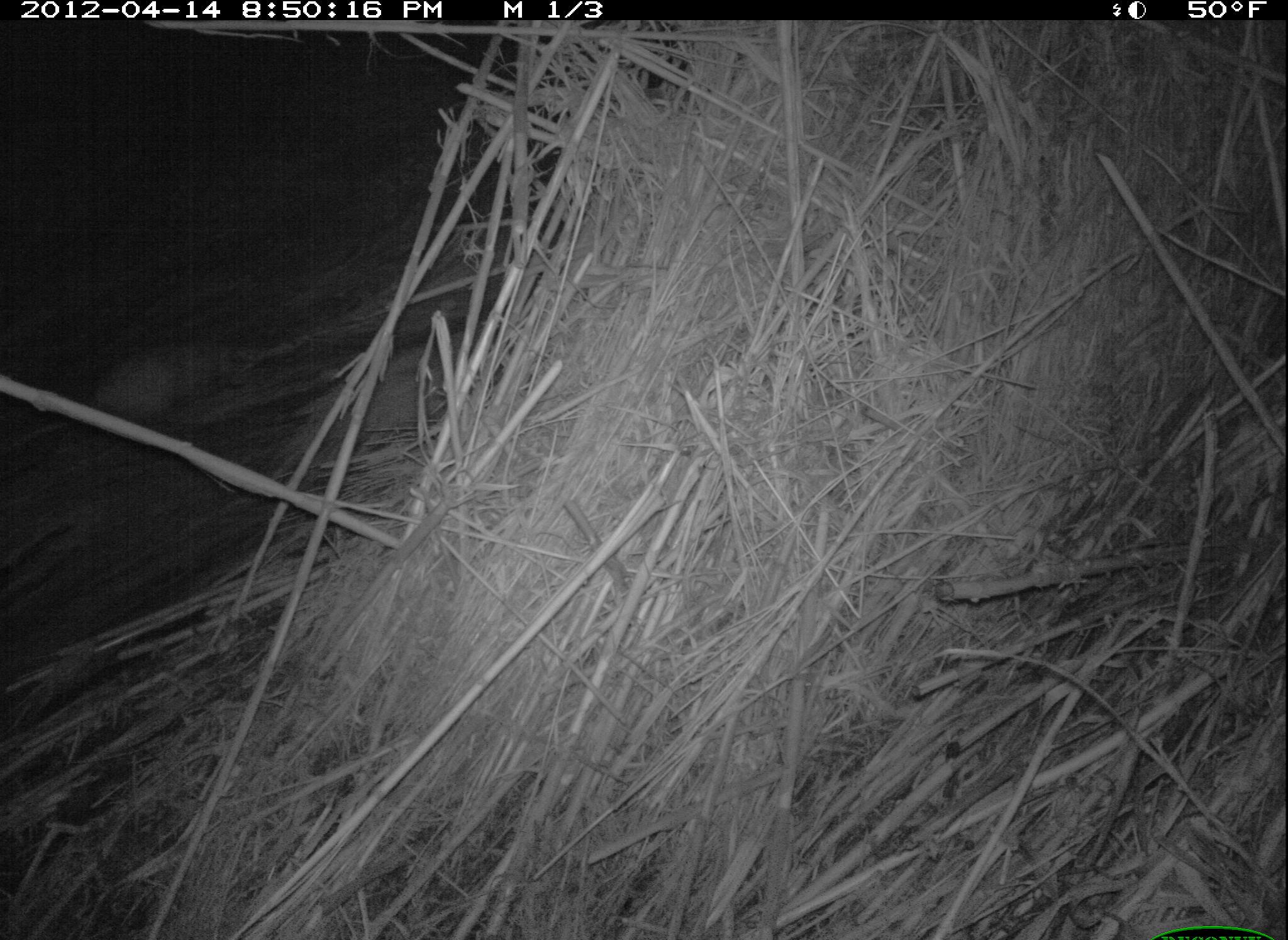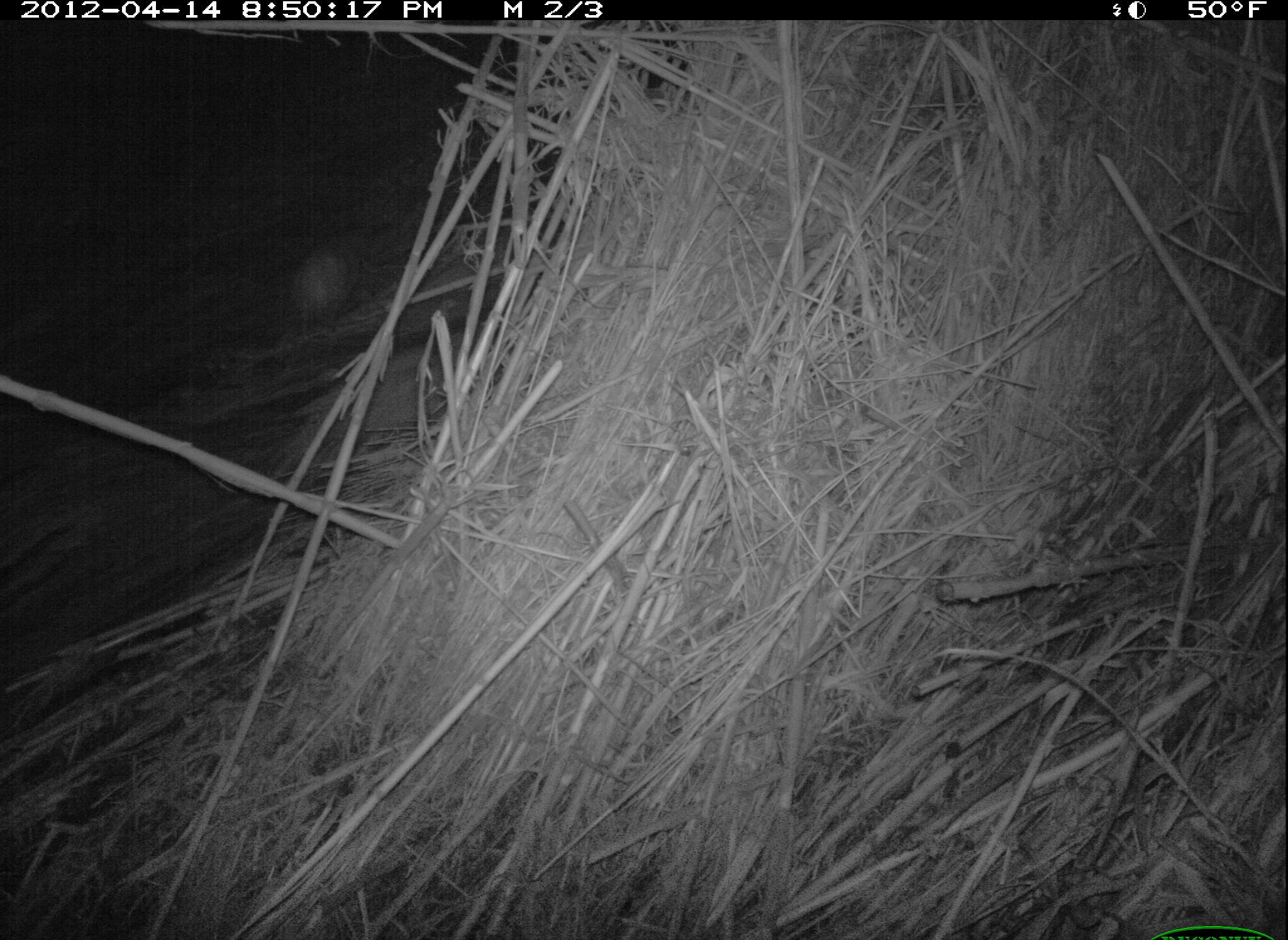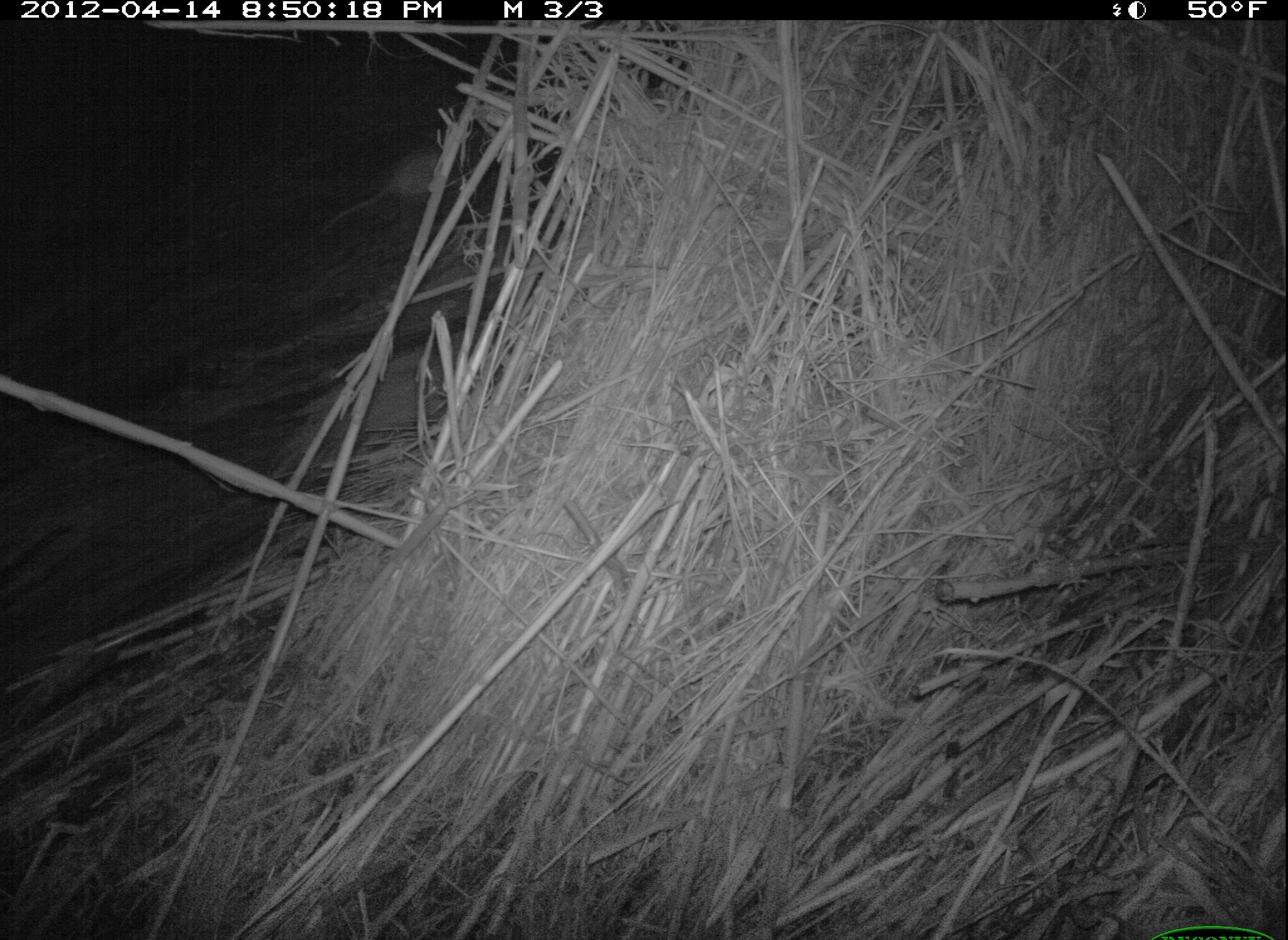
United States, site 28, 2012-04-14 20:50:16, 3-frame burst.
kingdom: Animalia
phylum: Chordata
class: Mammalia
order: Didelphimorphia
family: Didelphidae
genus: Didelphis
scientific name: Didelphis virginiana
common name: virginia opossum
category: opossum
Opossum (virginia opossum) (Didelphis virginiana).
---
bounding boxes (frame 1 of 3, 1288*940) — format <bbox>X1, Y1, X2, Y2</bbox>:
opossum: <bbox>61, 321, 251, 433</bbox>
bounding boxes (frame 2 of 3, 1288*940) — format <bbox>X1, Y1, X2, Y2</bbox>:
opossum: <bbox>270, 217, 388, 398</bbox>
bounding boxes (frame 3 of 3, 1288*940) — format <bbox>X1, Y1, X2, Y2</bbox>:
opossum: <bbox>316, 126, 486, 254</bbox>